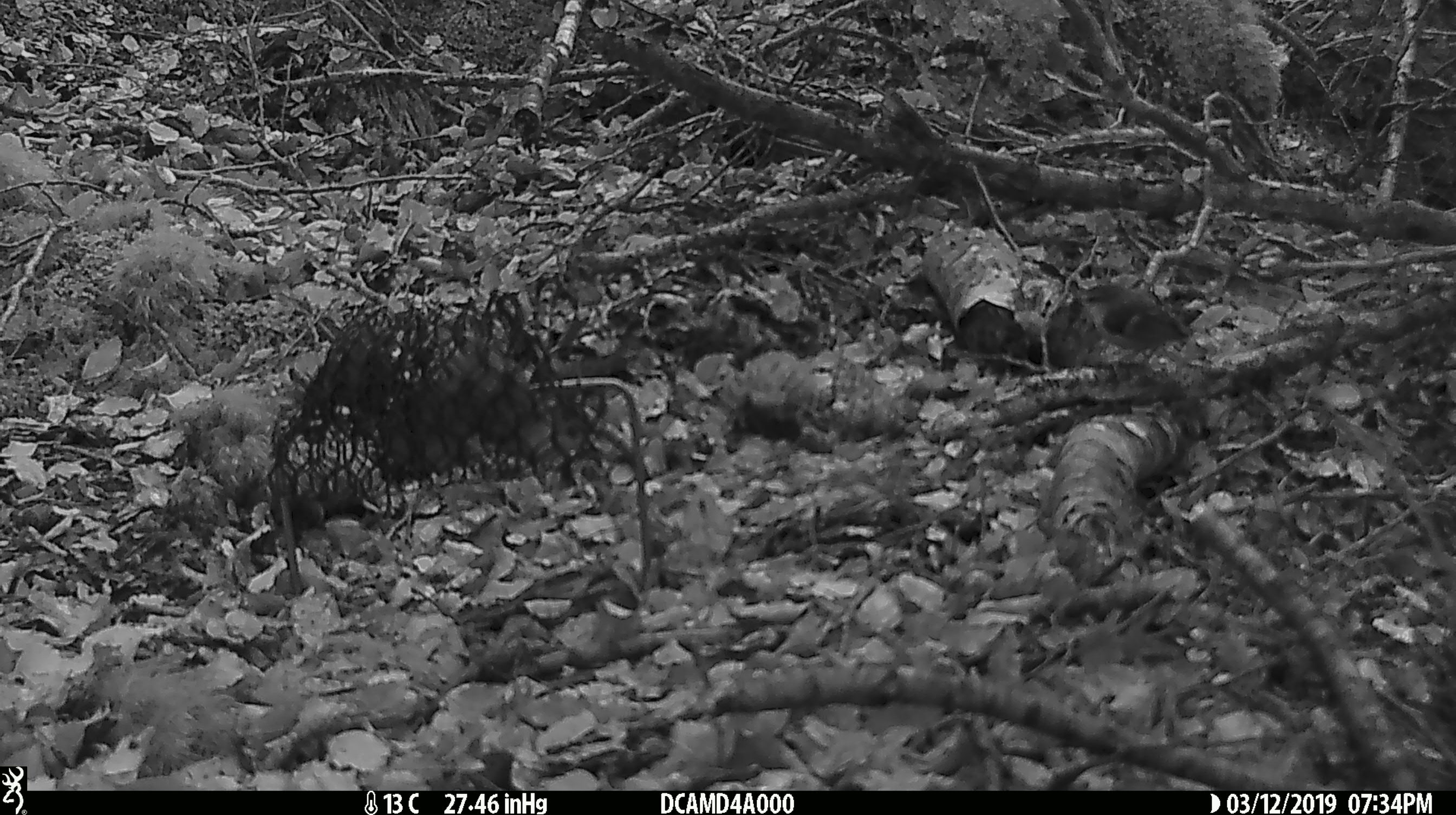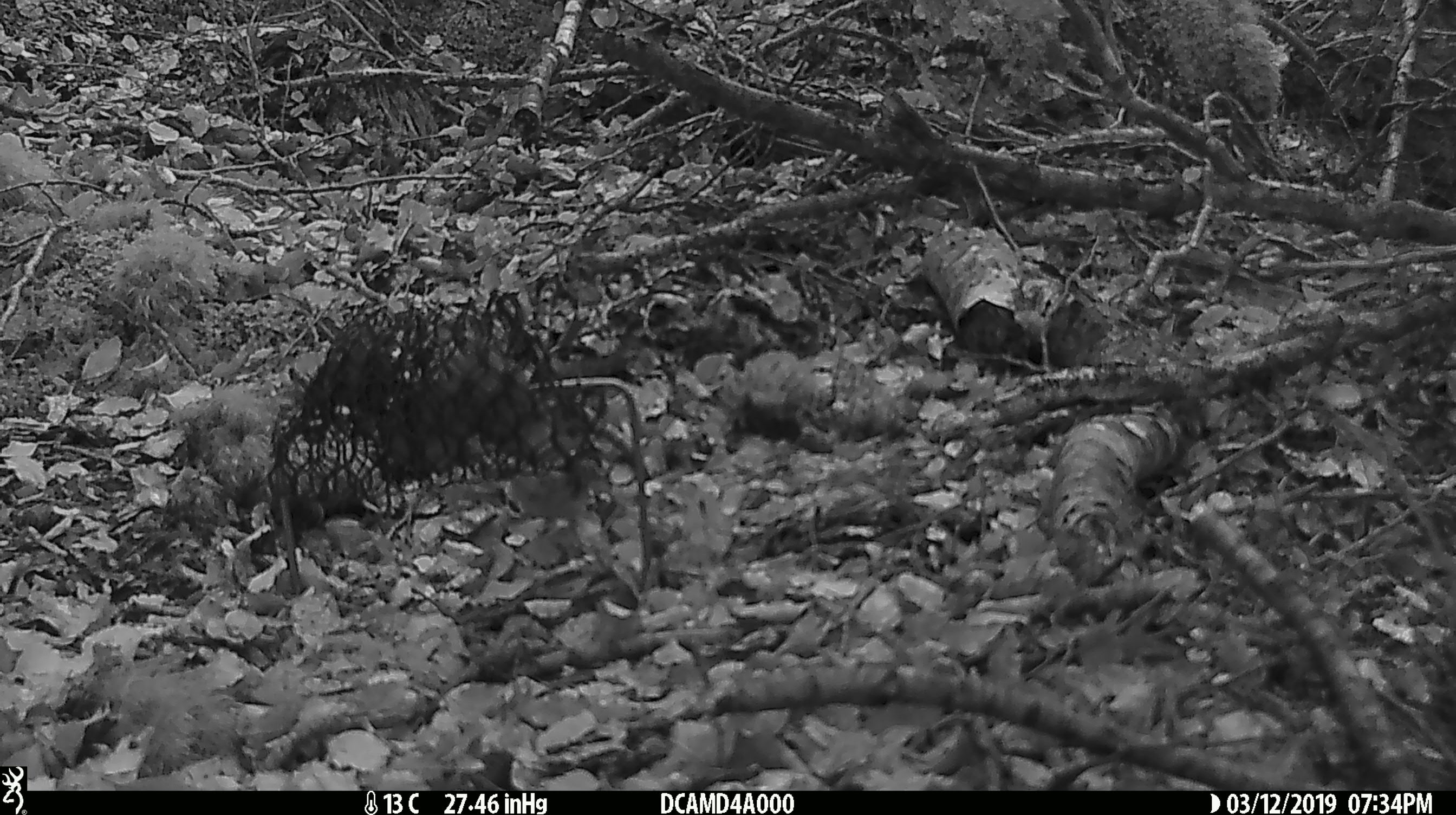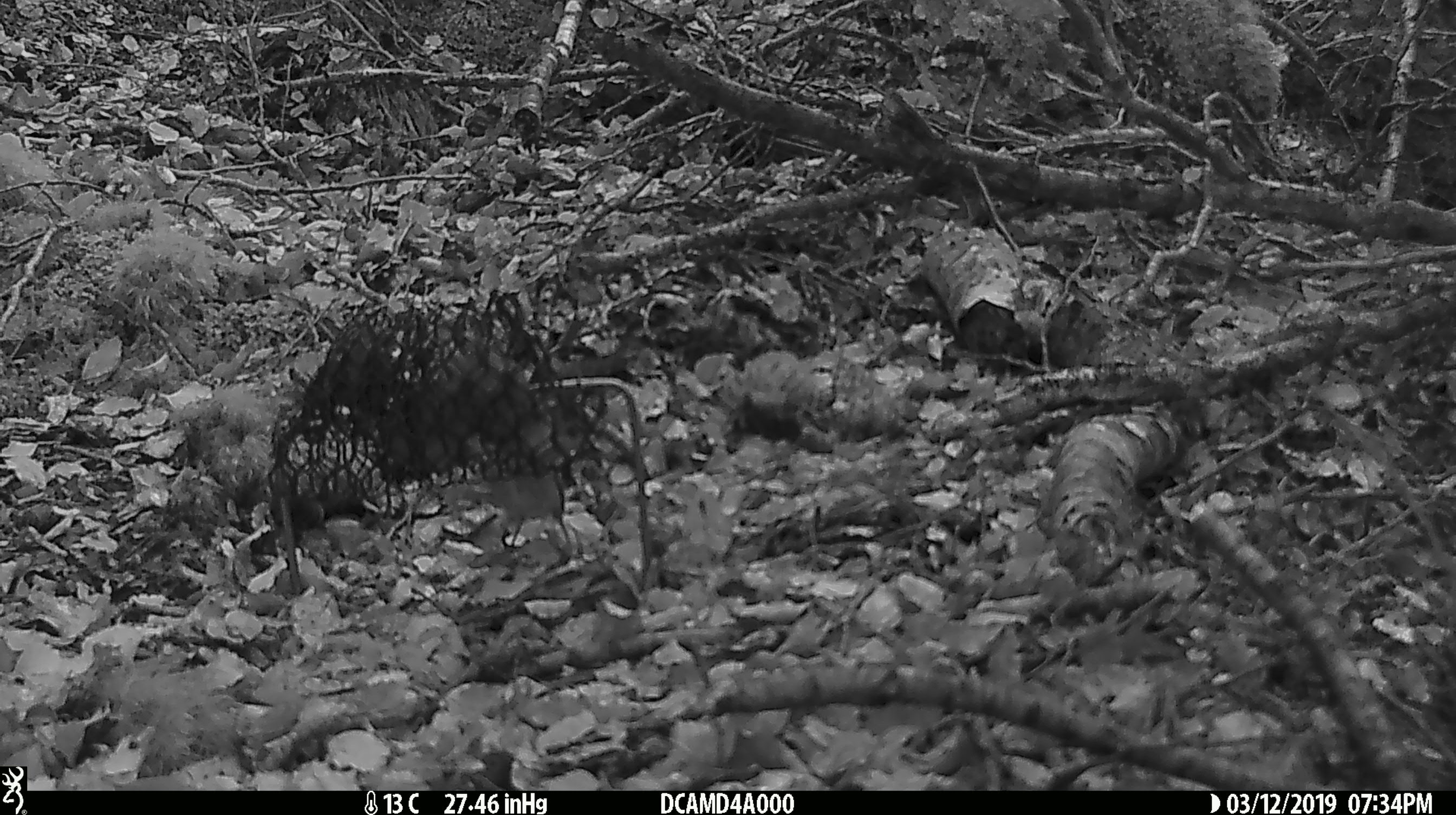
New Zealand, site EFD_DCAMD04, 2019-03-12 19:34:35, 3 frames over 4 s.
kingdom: Animalia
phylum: Chordata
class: Aves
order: Passeriformes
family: Acanthisittidae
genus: Acanthisitta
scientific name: Acanthisitta chloris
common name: rifleman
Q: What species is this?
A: Rifleman (Acanthisitta chloris).